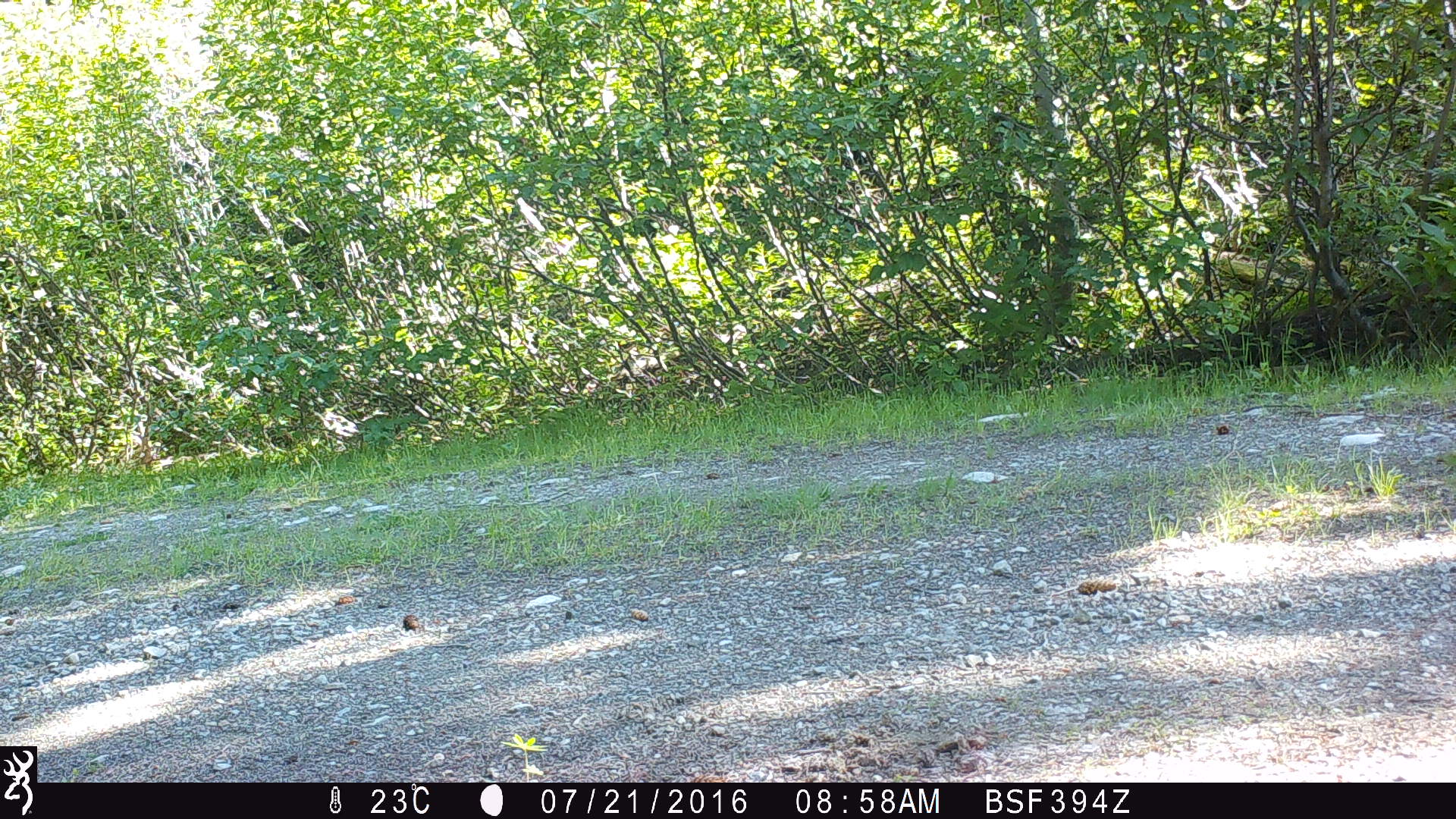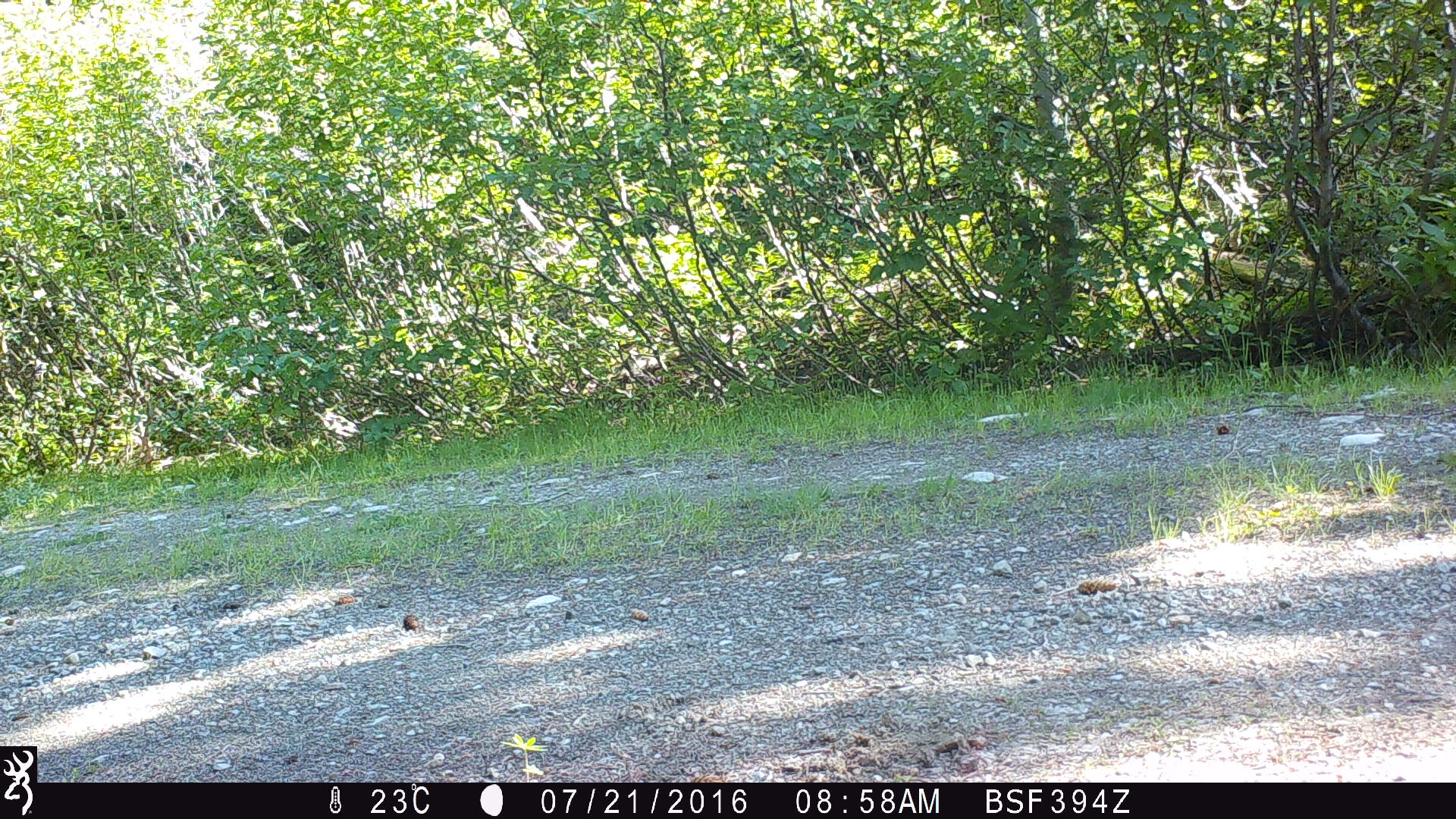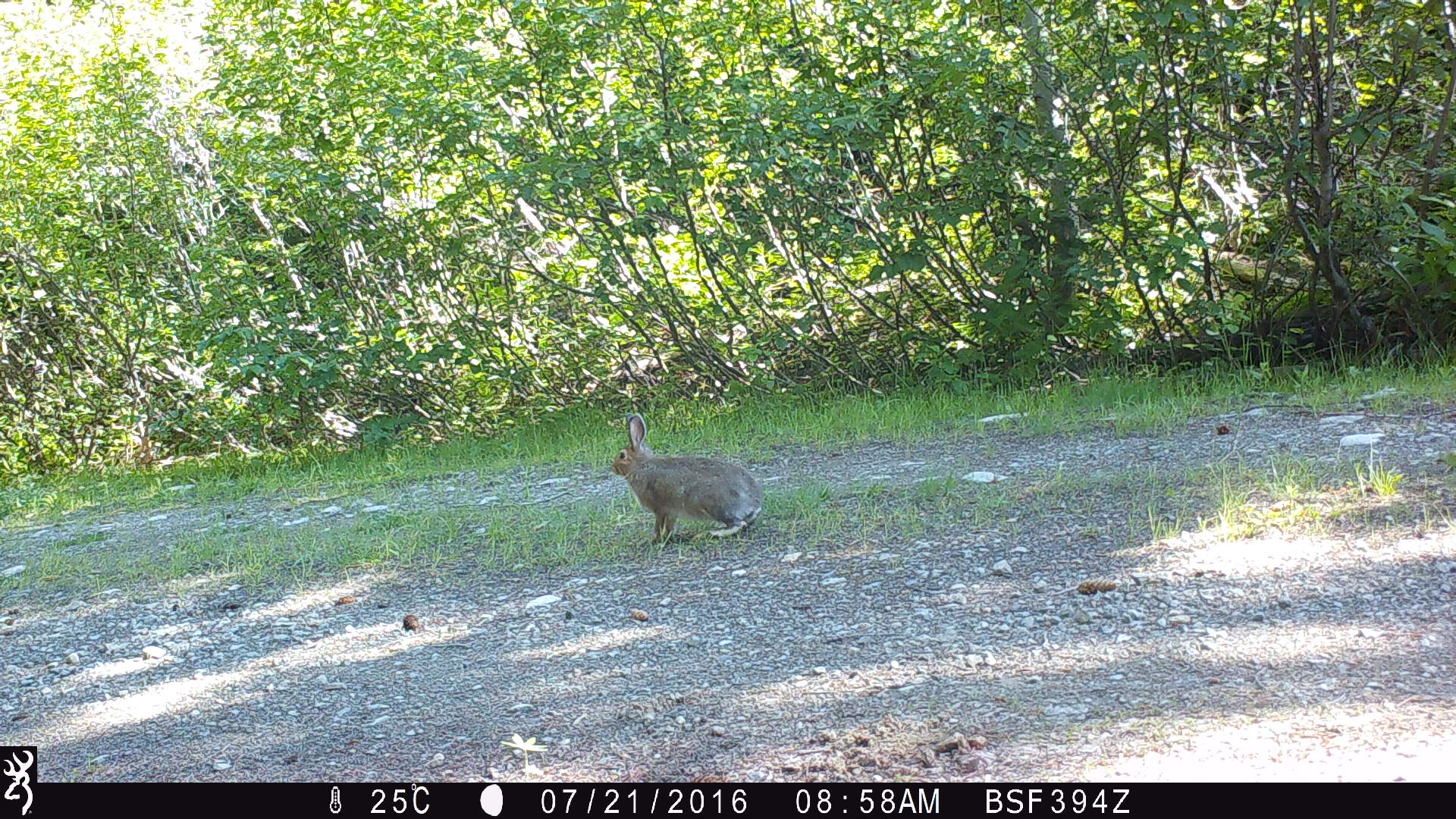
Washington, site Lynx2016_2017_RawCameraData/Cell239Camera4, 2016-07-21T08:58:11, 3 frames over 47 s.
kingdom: Animalia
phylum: Chordata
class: Mammalia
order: Lagomorpha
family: Leporidae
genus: Lepus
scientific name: Lepus americanus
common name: snowshoe hare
Lepus americanus (snowshoe hare). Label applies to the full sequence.